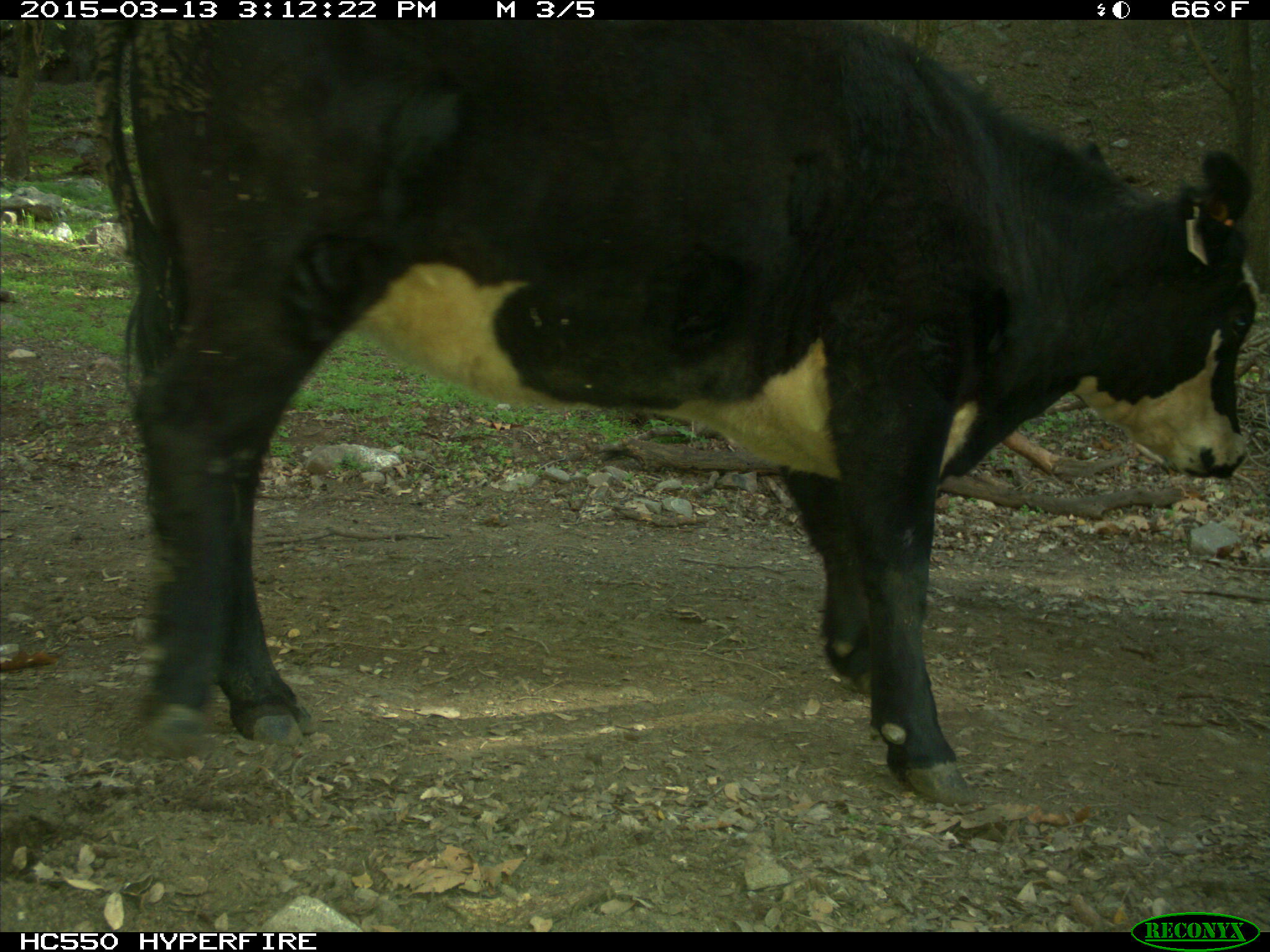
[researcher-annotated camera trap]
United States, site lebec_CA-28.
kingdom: Animalia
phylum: Chordata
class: Mammalia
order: Artiodactyla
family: Bovidae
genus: Bos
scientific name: Bos taurus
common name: domestic cow